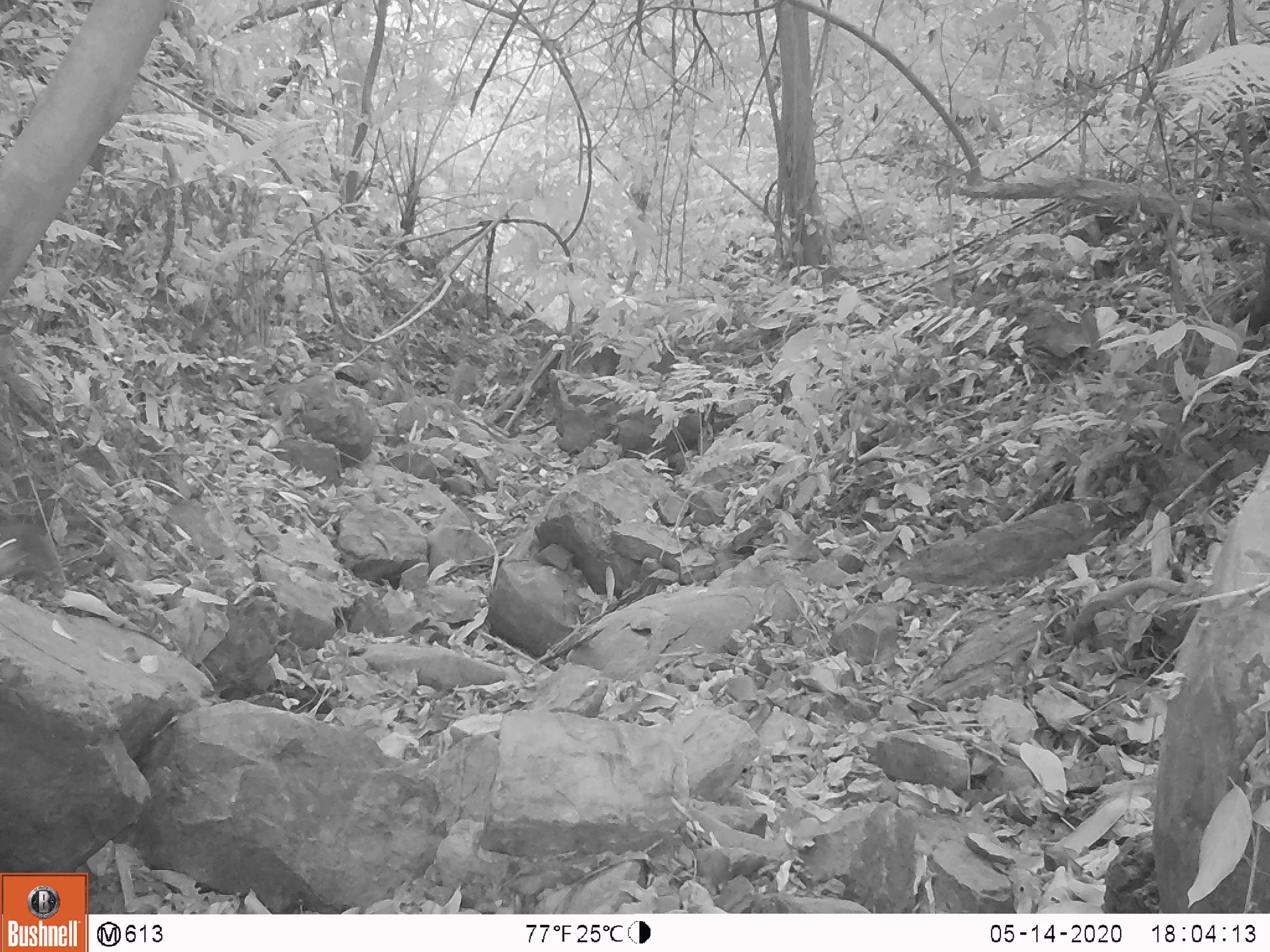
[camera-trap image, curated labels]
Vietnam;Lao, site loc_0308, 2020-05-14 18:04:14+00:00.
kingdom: Animalia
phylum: Chordata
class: Mammalia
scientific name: Mammalia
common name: mammal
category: unidentified small mammal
Unidentified small mammal (mammal) (Mammalia). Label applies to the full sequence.